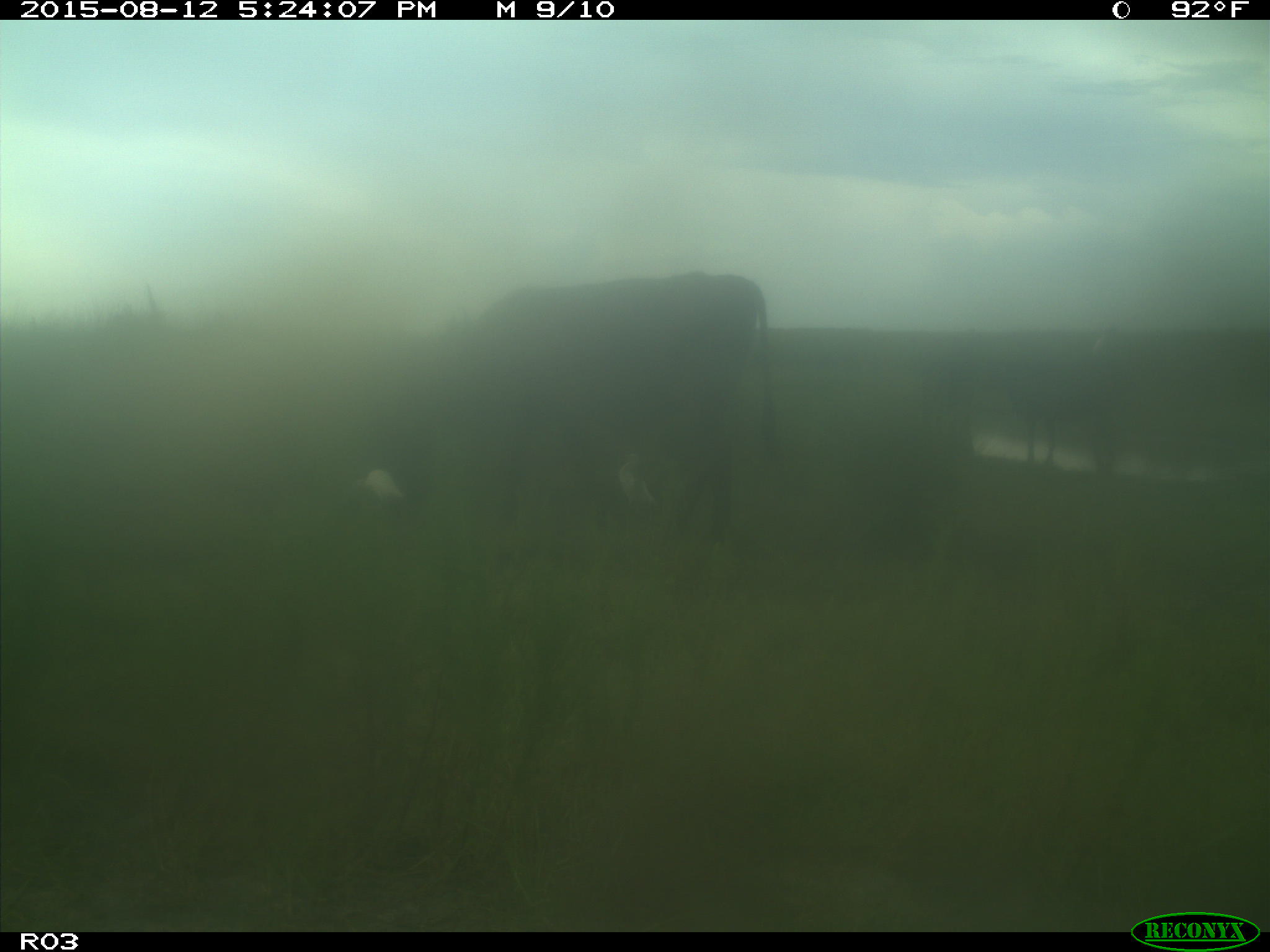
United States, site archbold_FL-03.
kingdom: Animalia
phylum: Chordata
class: Mammalia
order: Artiodactyla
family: Bovidae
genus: Bos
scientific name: Bos taurus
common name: domestic cow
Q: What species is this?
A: Bos taurus (domestic cow).